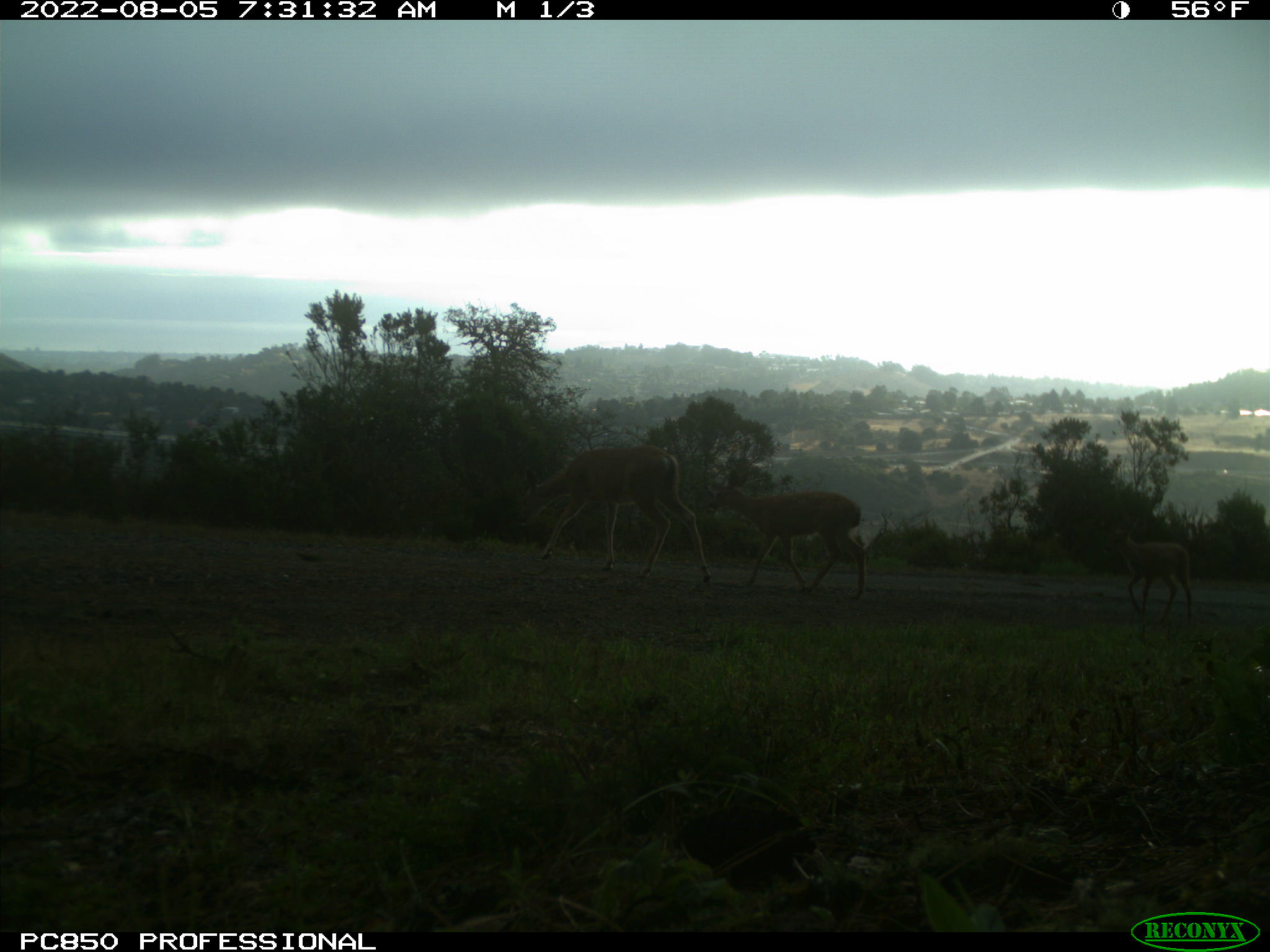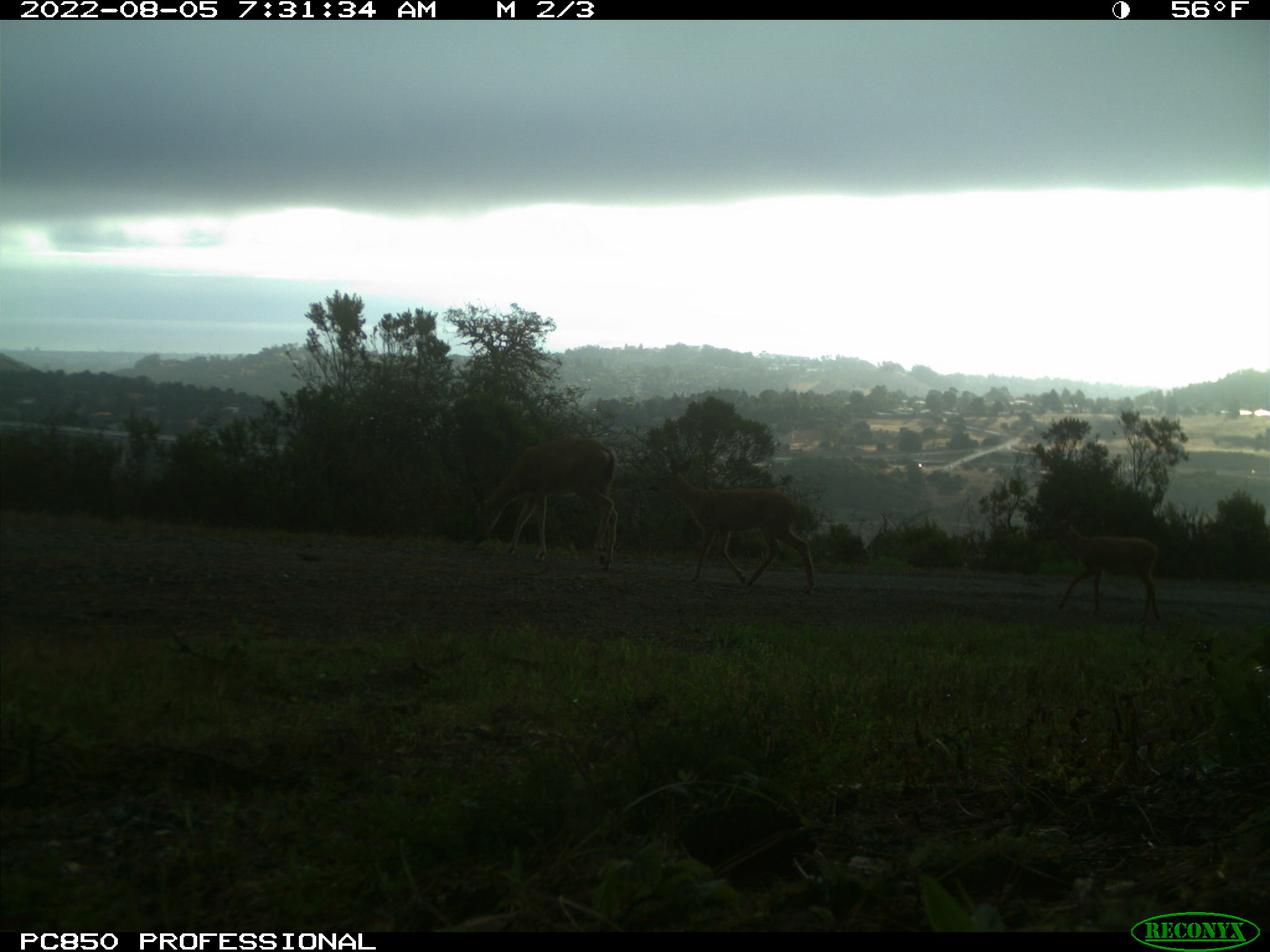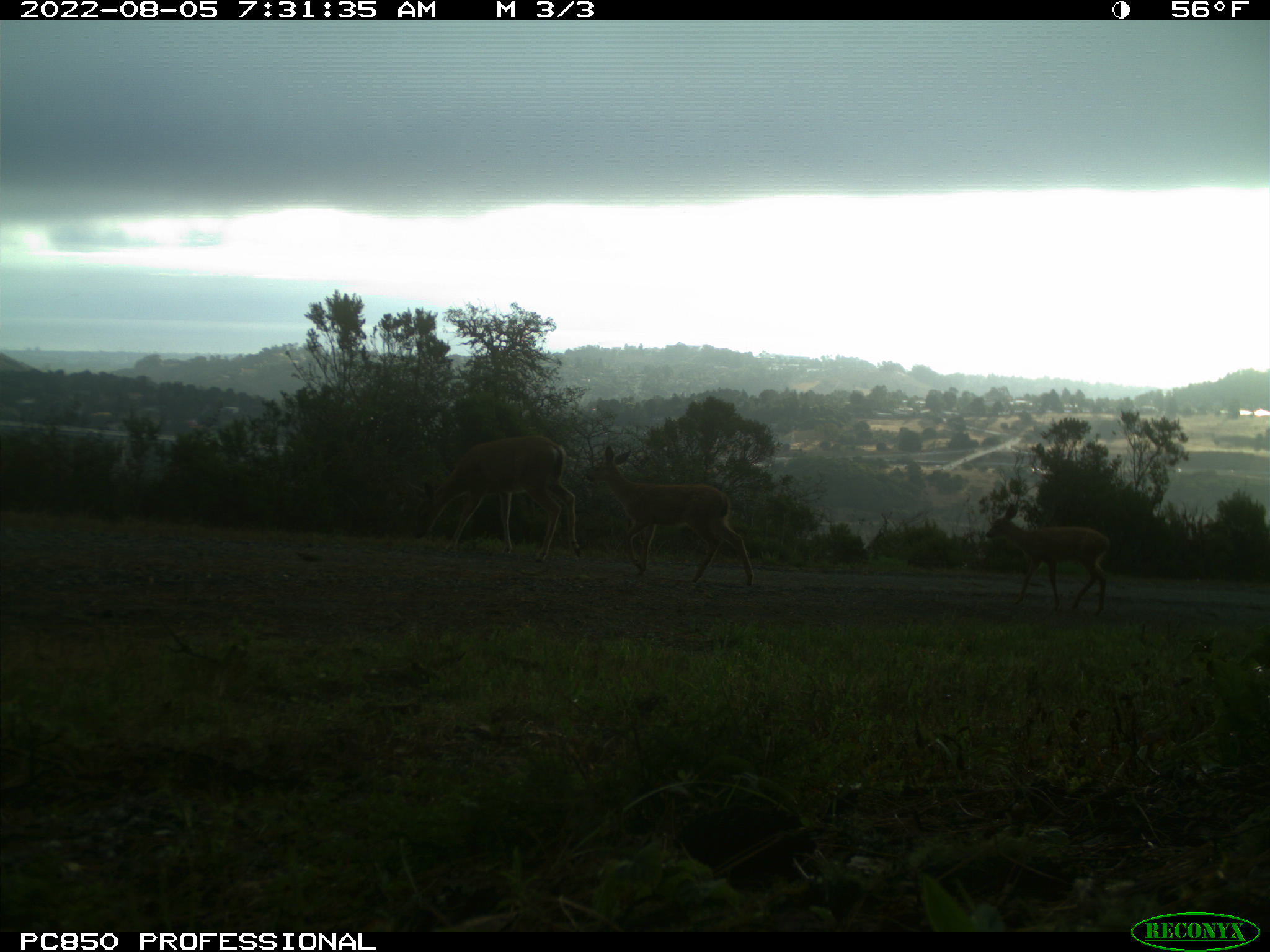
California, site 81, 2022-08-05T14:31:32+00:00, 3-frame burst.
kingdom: Animalia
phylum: Chordata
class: Mammalia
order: Artiodactyla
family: Cervidae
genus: Odocoileus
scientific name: Odocoileus hemionus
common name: mule deer